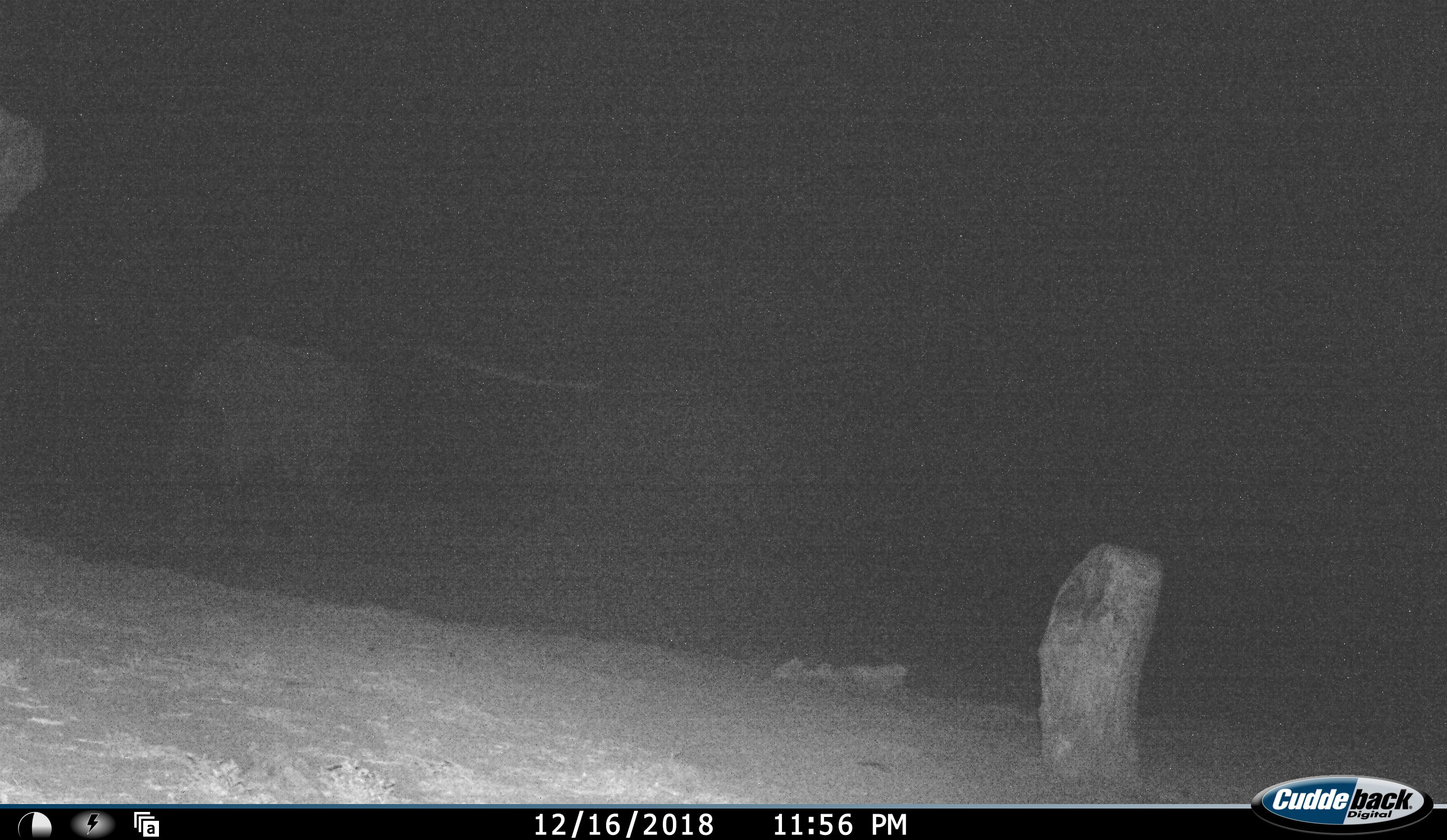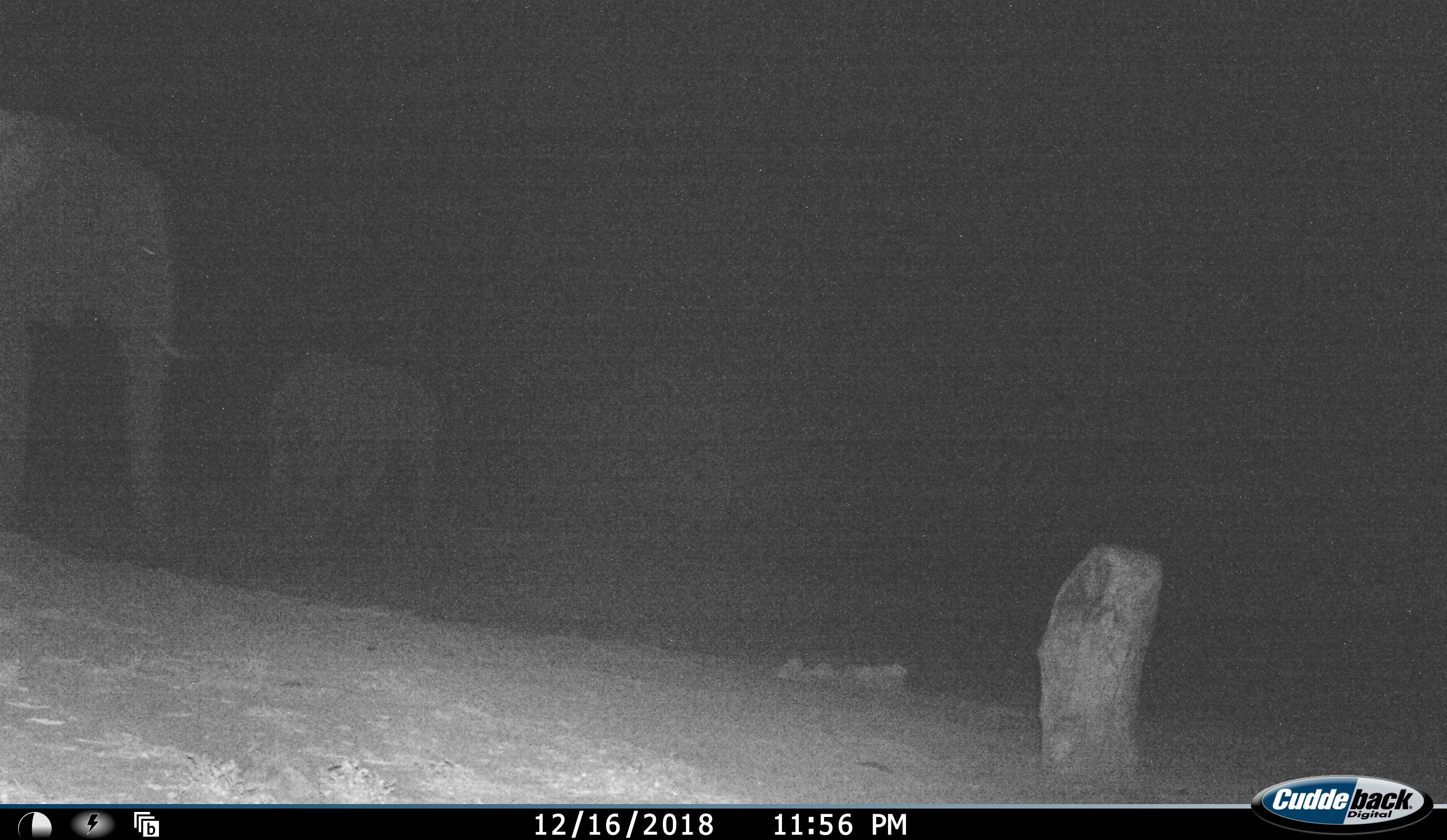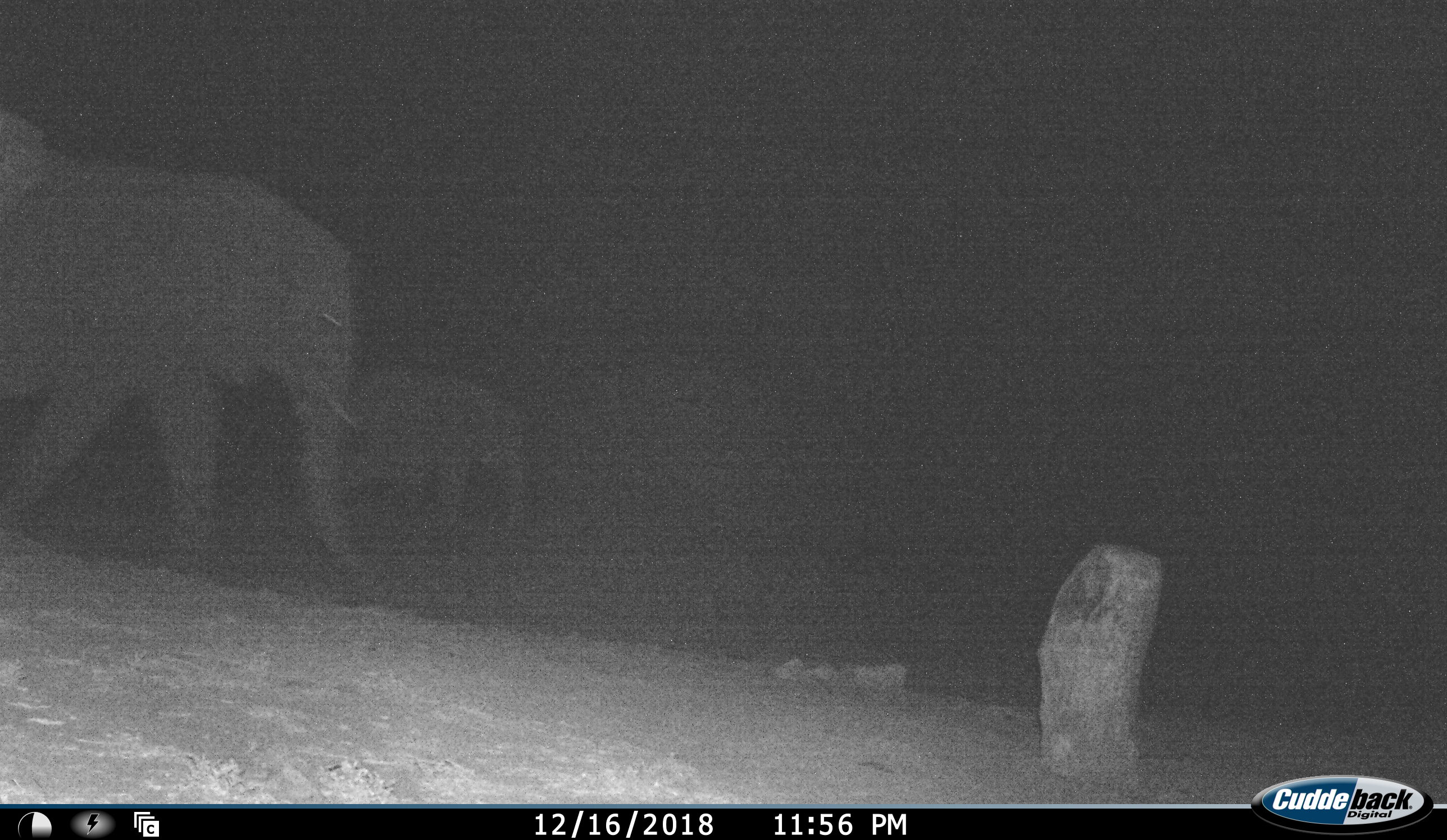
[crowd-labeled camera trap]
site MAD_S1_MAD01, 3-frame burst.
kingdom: Animalia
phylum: Chordata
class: Mammalia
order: Proboscidea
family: Elephantidae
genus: Loxodonta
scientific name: Loxodonta africana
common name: african bush elephant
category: elephant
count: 3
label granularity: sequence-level